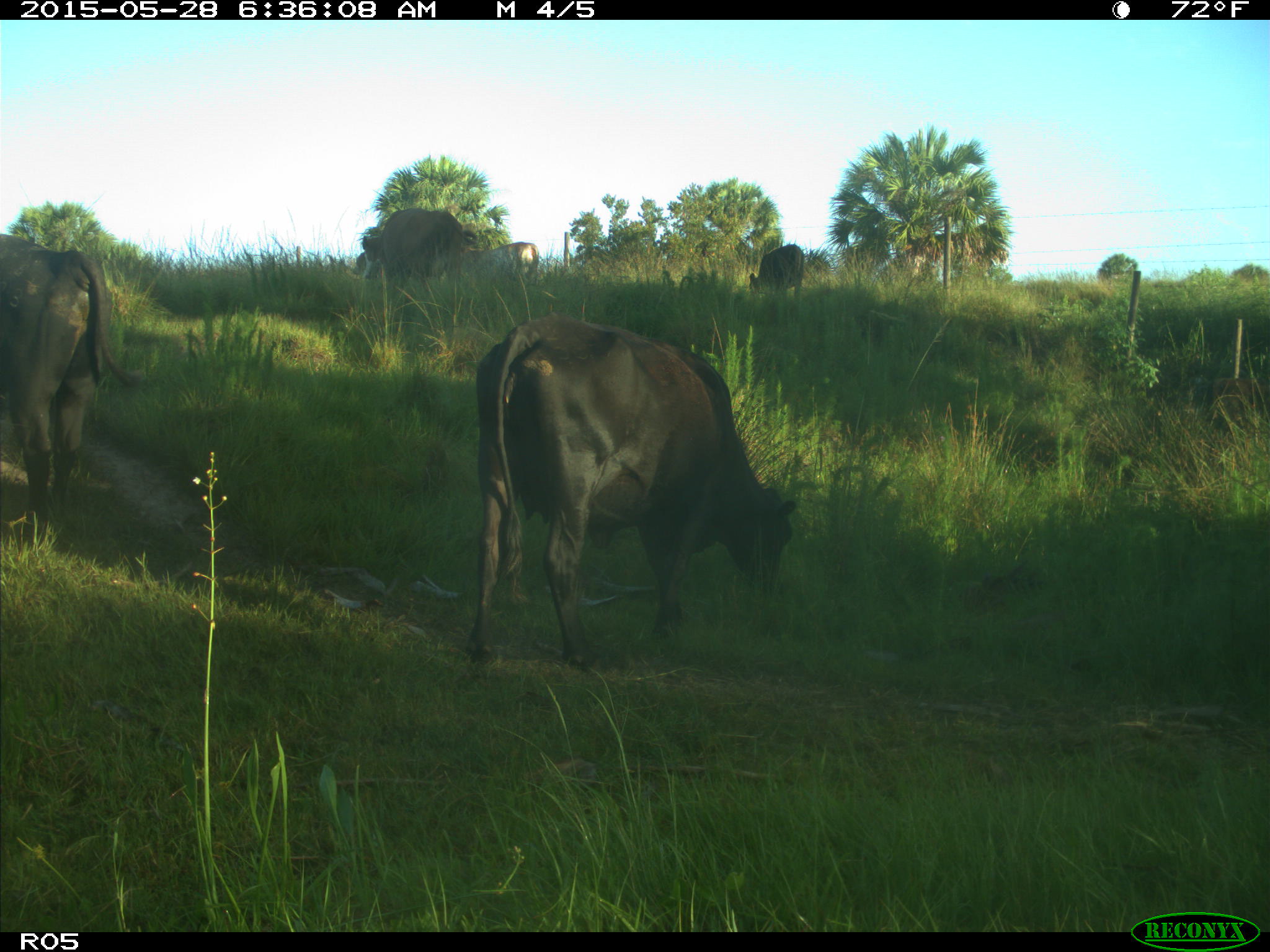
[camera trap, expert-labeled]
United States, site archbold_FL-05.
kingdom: Animalia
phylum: Chordata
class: Mammalia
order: Artiodactyla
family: Bovidae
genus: Bos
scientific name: Bos taurus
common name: domestic cow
Bos taurus (domestic cow).